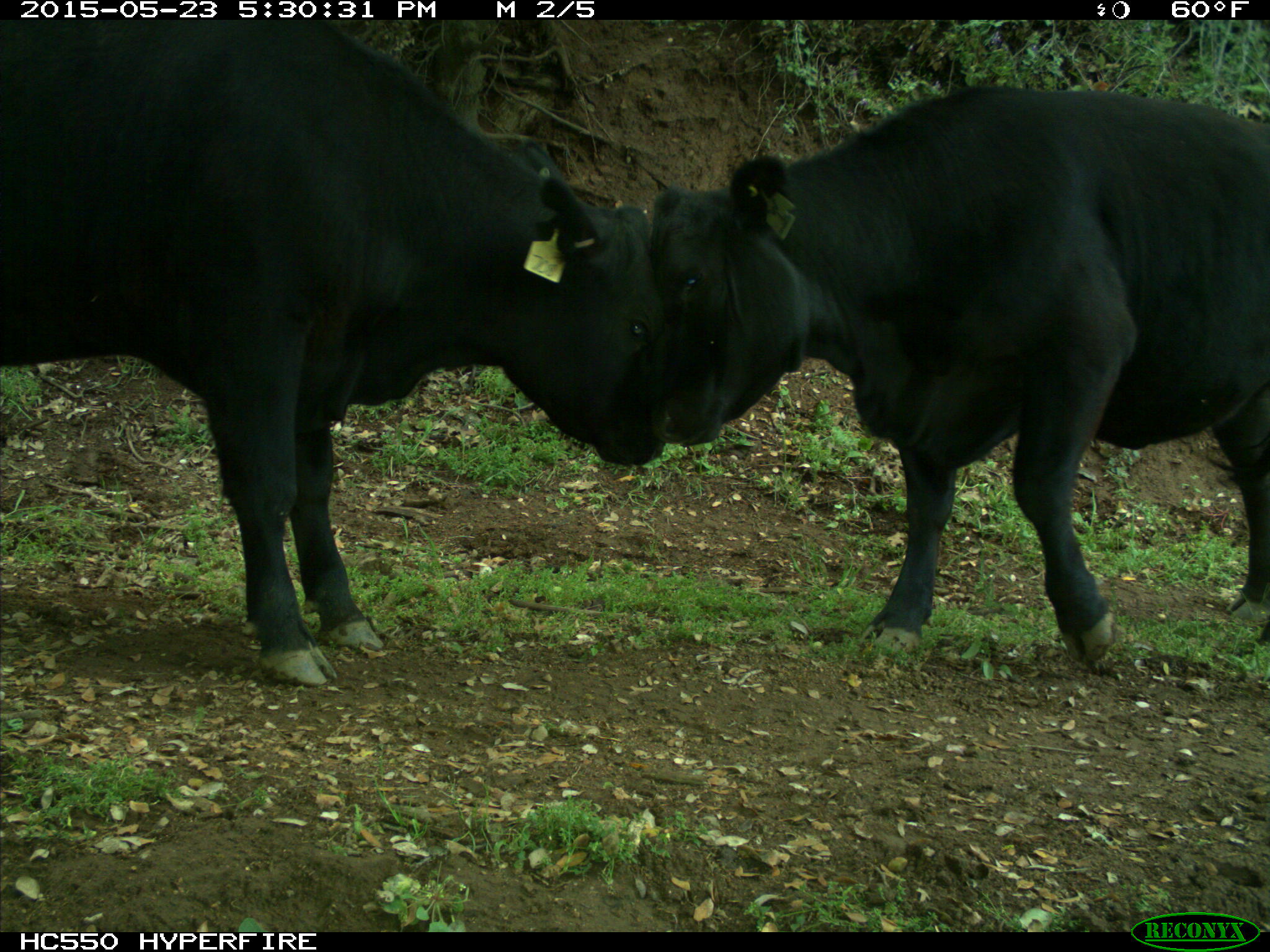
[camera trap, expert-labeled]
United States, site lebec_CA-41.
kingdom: Animalia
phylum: Chordata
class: Mammalia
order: Artiodactyla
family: Bovidae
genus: Bos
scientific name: Bos taurus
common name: domestic cow